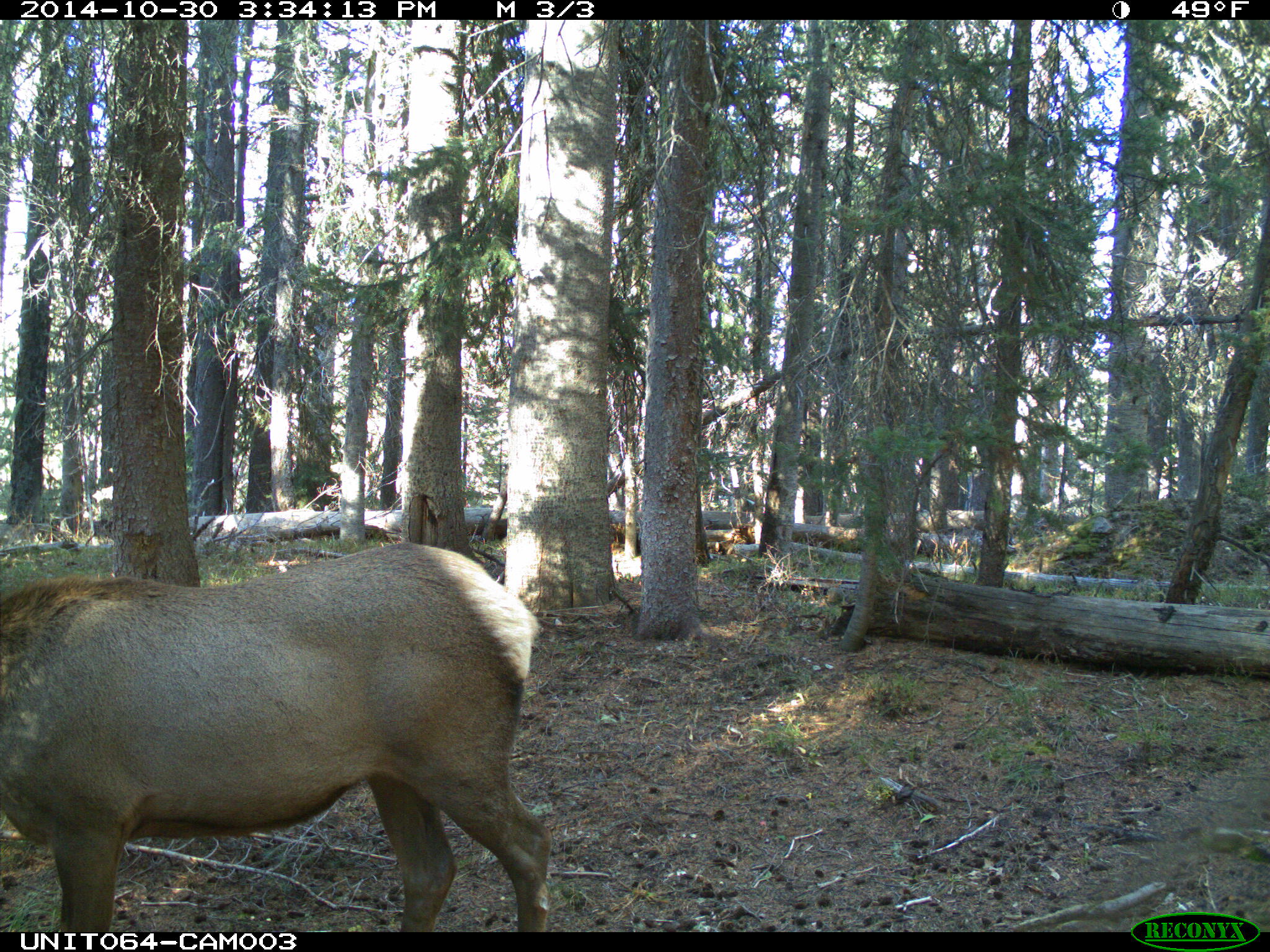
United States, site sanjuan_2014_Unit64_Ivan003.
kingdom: Animalia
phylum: Chordata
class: Mammalia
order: Artiodactyla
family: Cervidae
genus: Cervus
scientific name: Cervus elaphus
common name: red deer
Cervus elaphus (red deer).